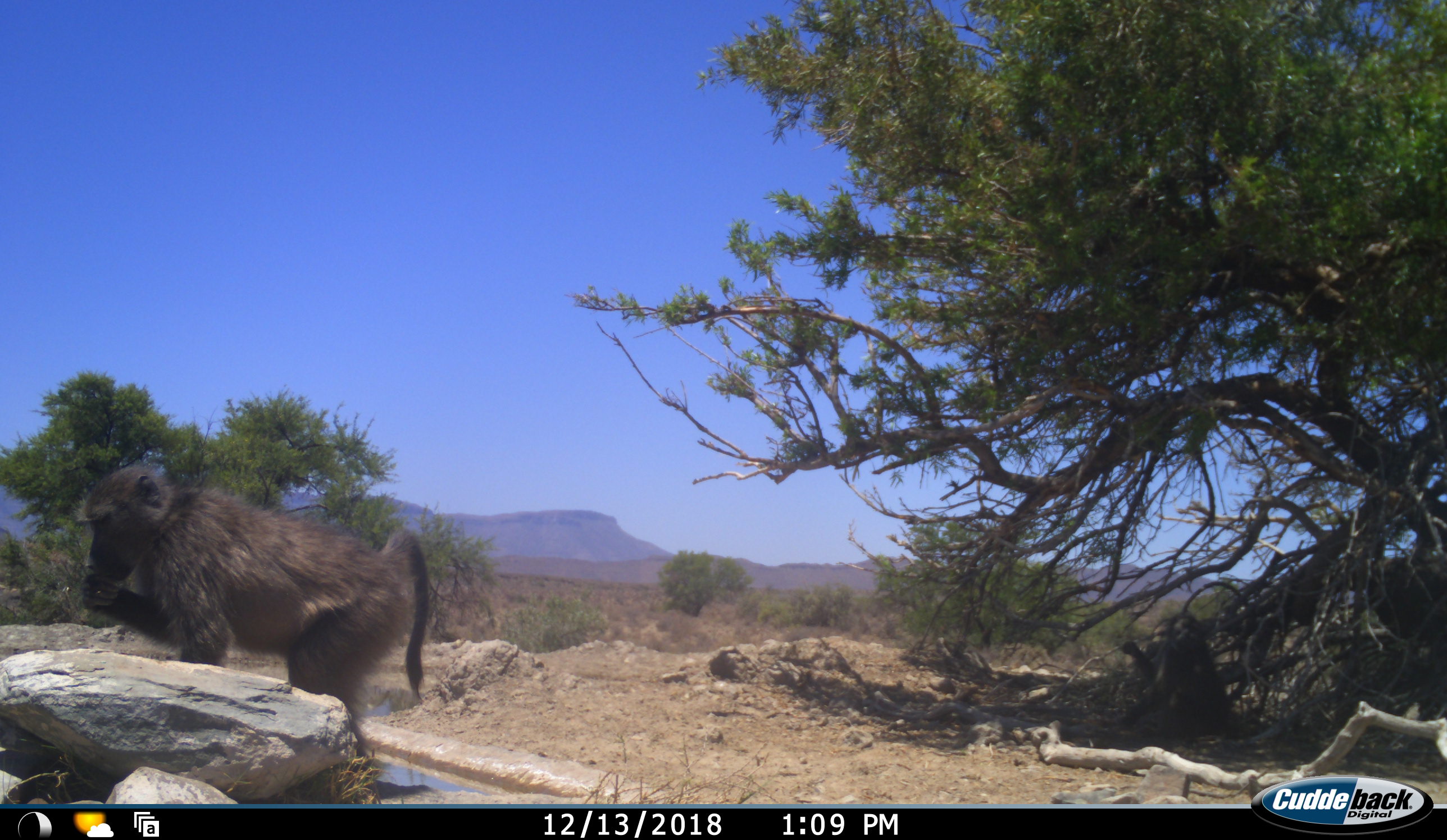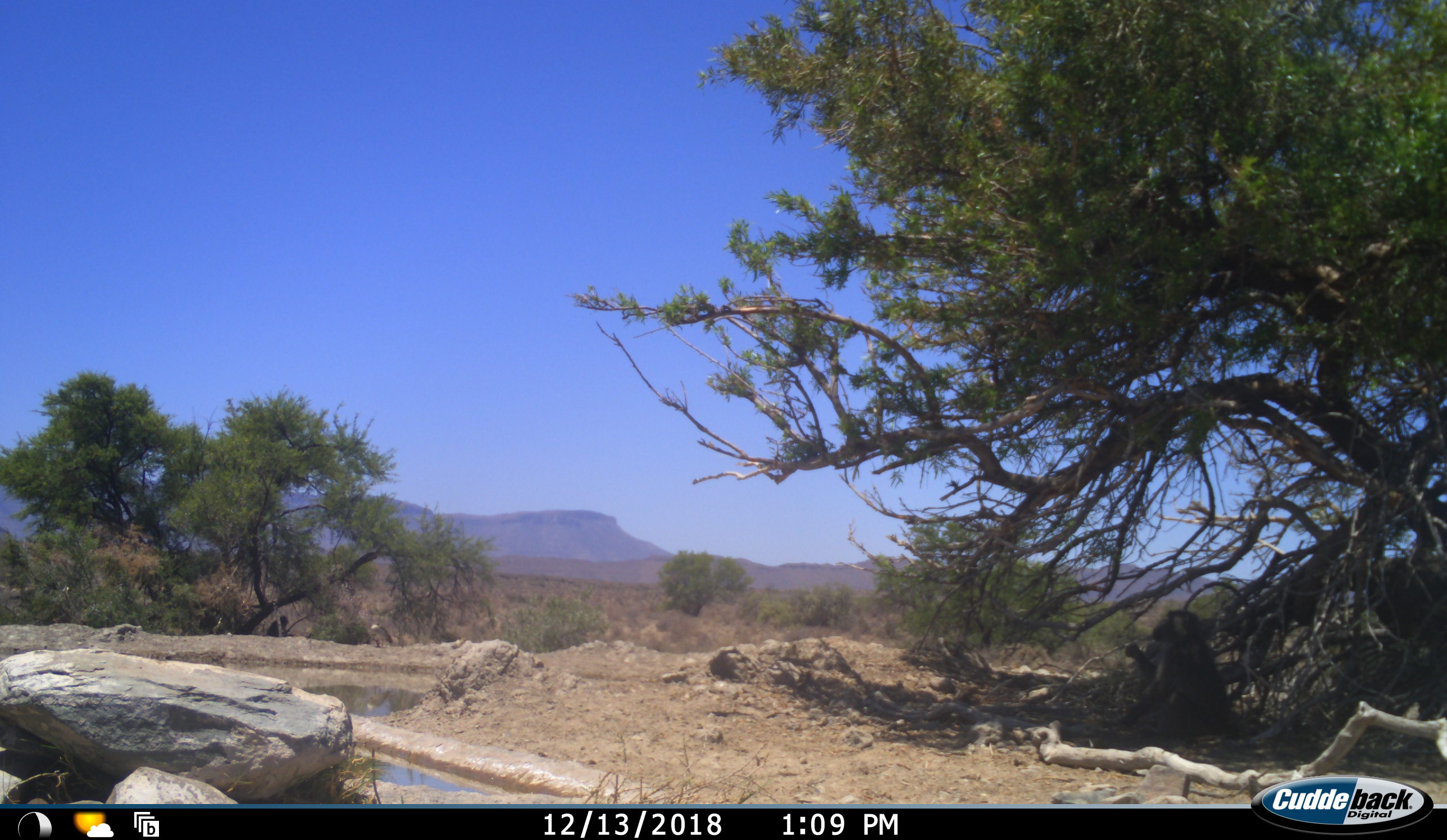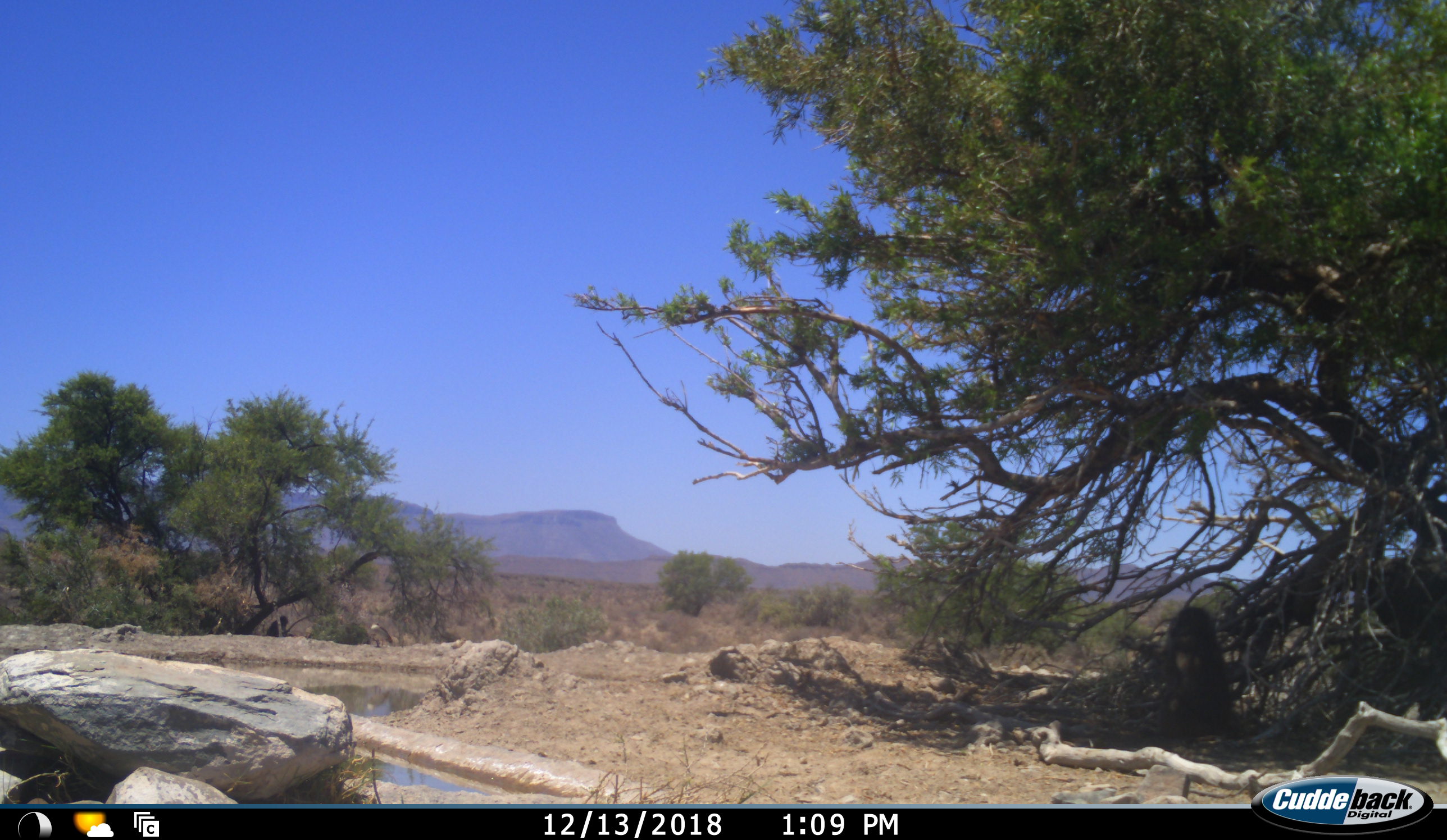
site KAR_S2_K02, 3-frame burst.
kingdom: Animalia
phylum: Chordata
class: Mammalia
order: Primates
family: Cercopithecidae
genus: Papio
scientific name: Papio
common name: baboon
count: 2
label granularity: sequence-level